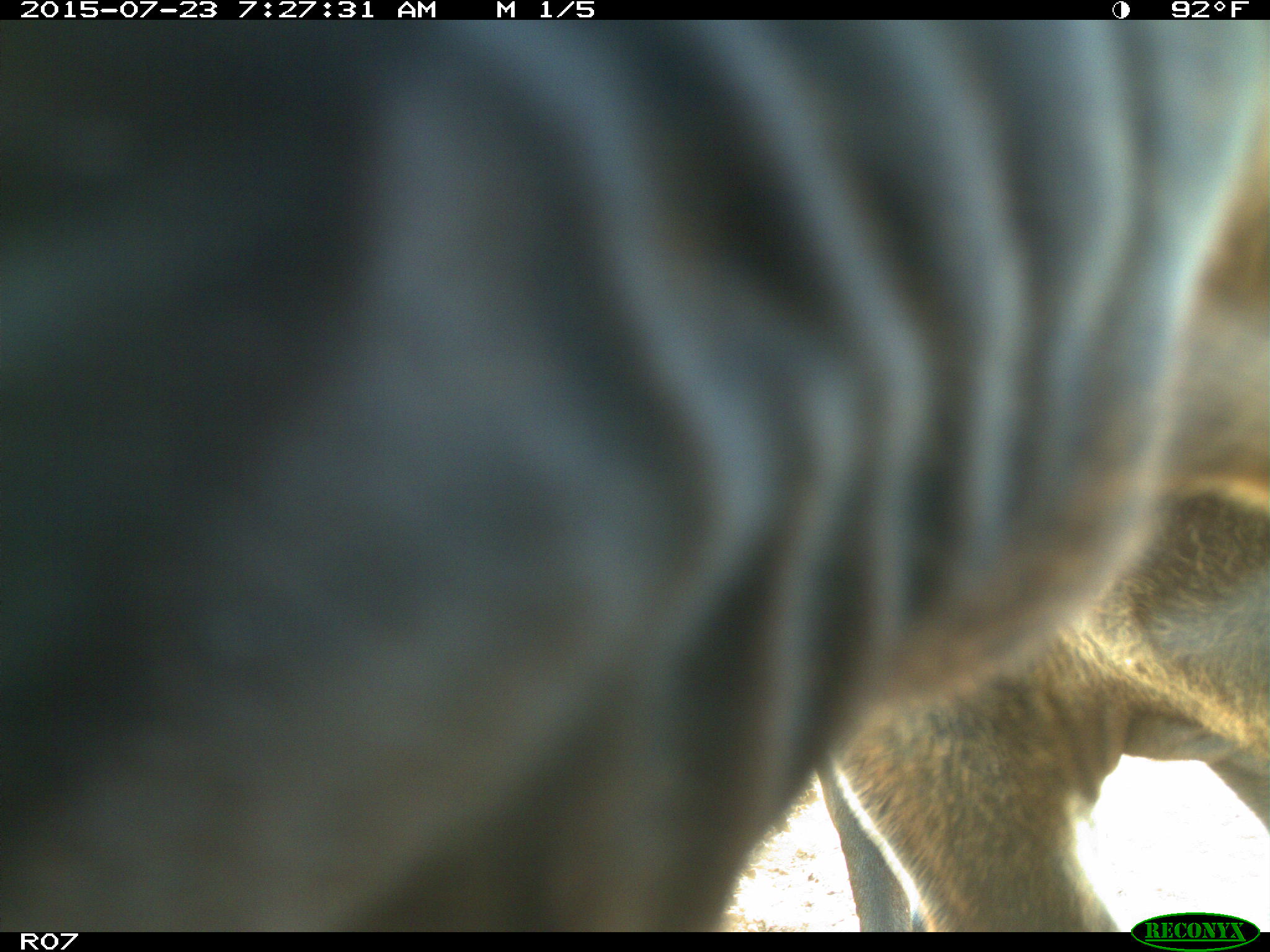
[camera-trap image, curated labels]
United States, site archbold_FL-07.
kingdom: Animalia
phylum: Chordata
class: Mammalia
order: Artiodactyla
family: Bovidae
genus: Bos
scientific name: Bos taurus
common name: domestic cow